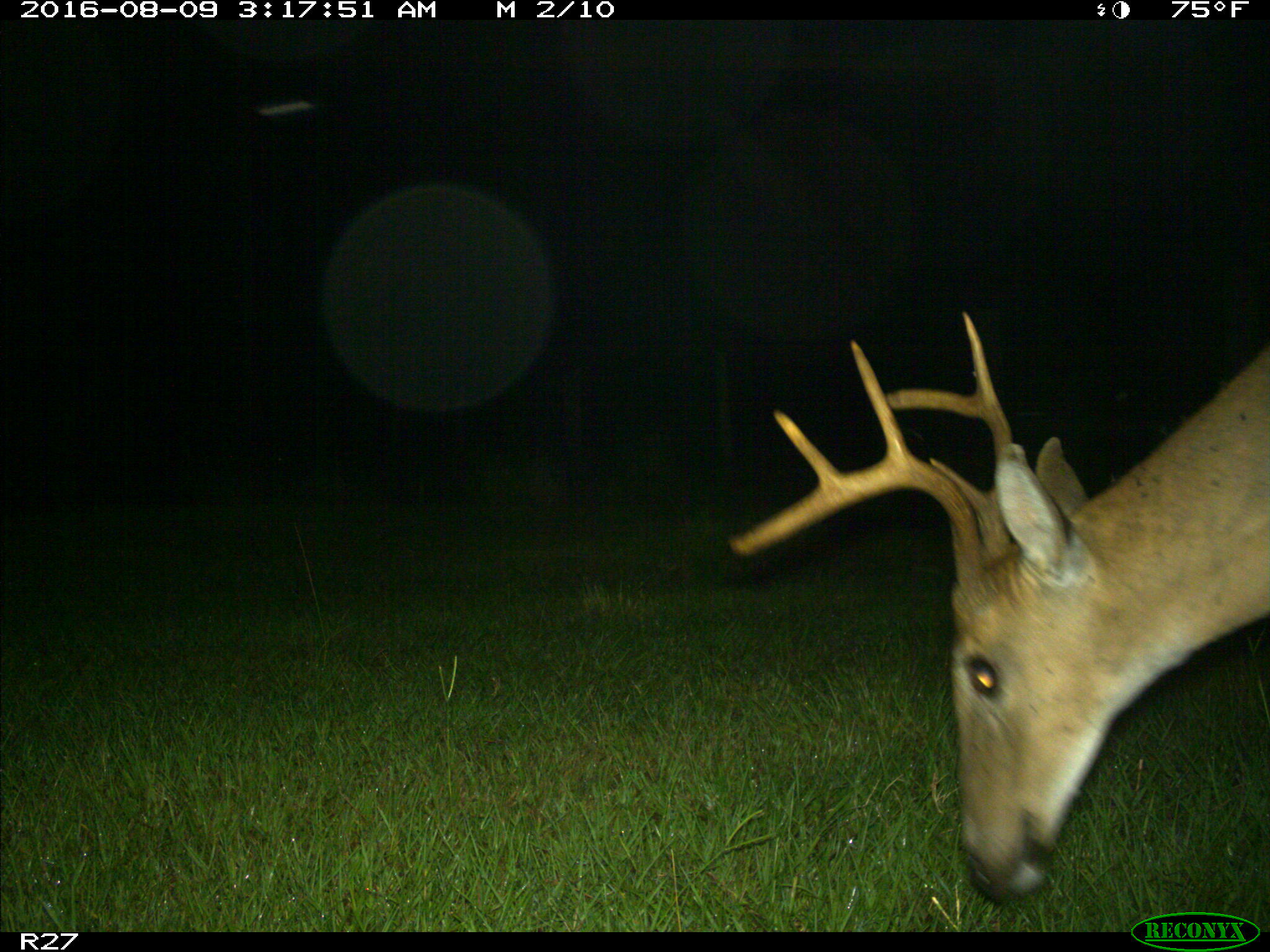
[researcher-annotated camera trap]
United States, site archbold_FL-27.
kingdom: Animalia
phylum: Chordata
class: Mammalia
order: Artiodactyla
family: Cervidae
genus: Odocoileus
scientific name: Odocoileus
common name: deer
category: unidentified deer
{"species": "unidentified deer (deer) (Odocoileus)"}